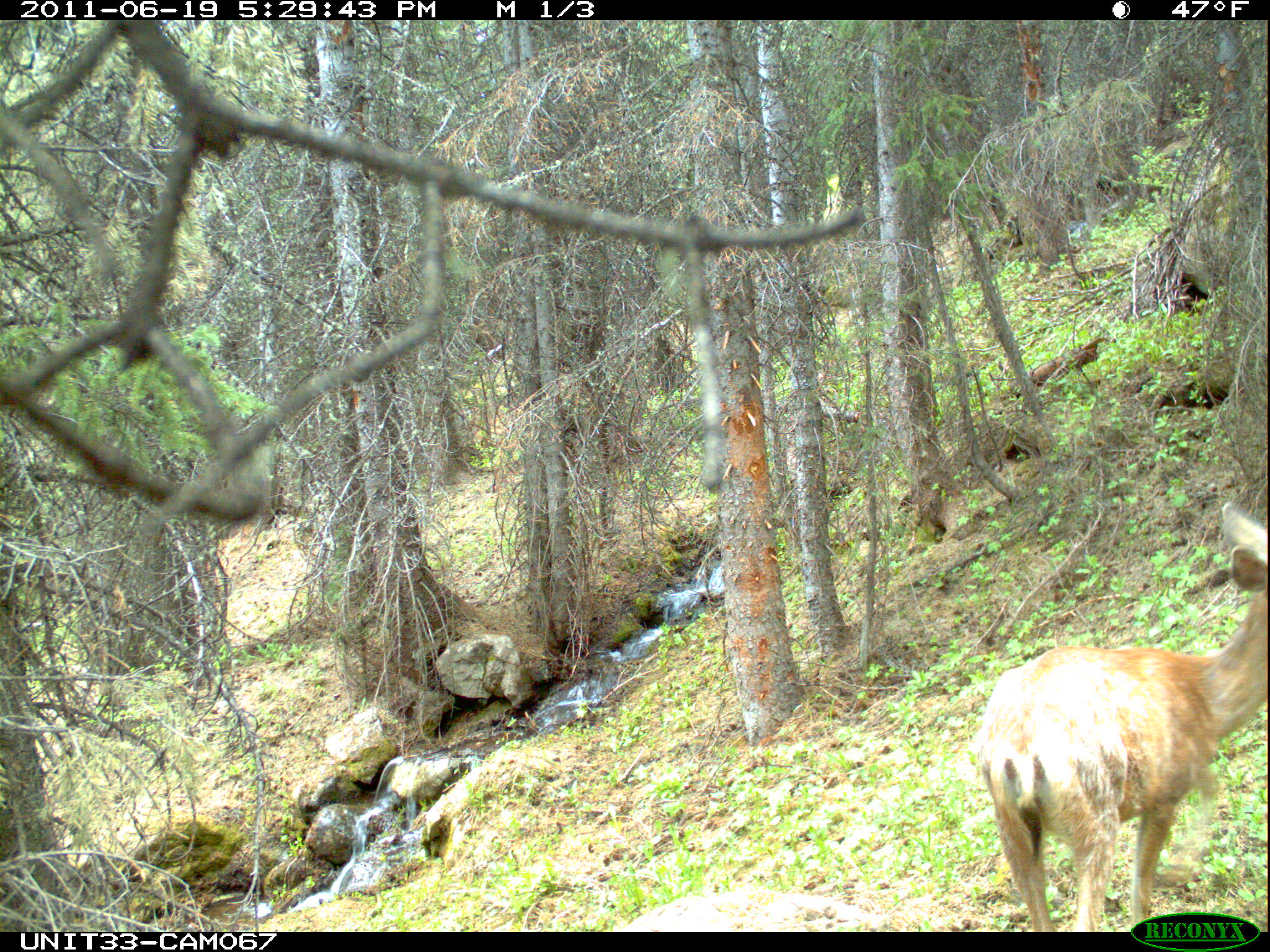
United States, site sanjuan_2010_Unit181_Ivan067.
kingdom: Animalia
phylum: Chordata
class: Mammalia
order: Artiodactyla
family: Cervidae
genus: Odocoileus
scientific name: Odocoileus hemionus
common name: mule deer